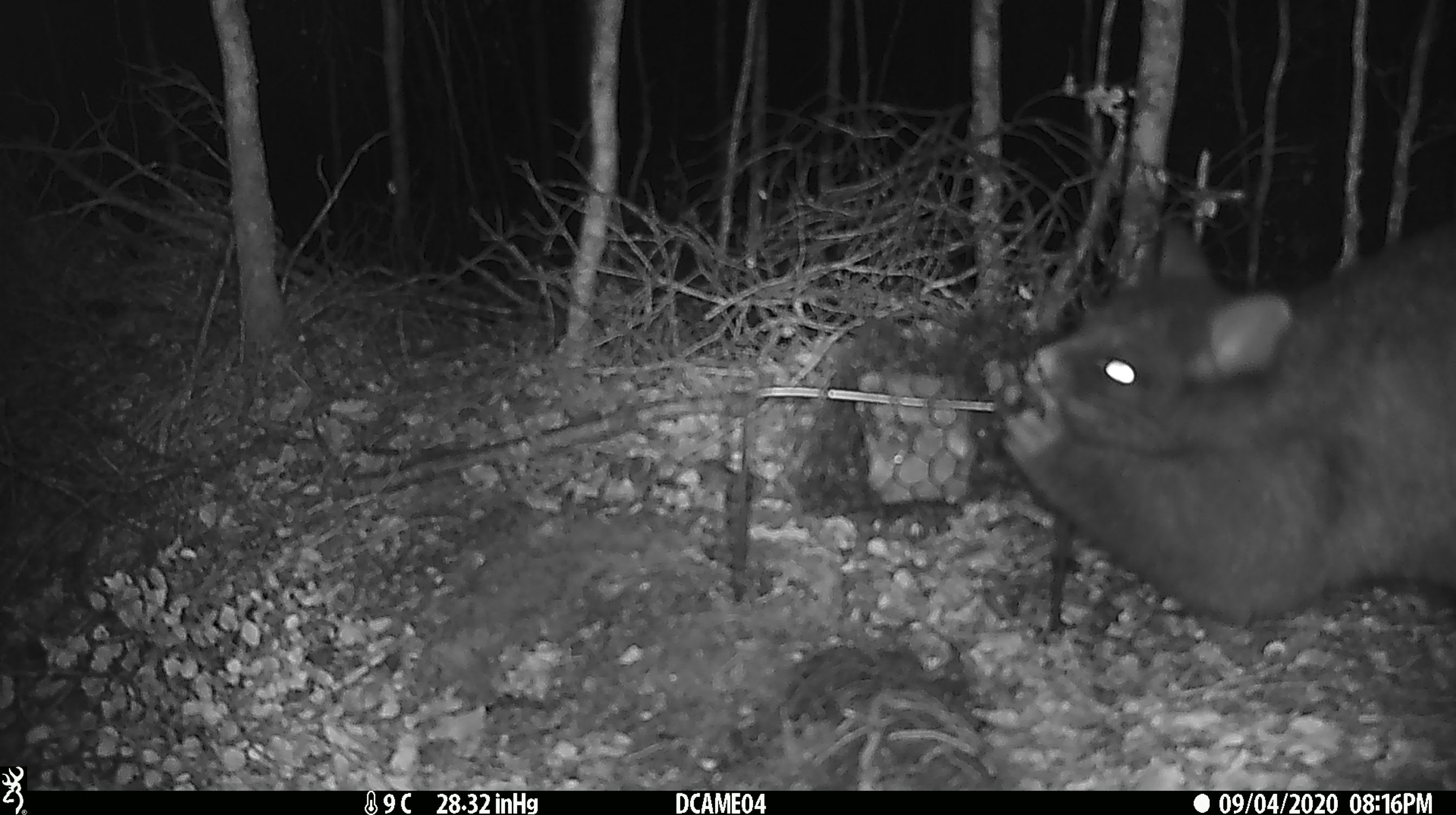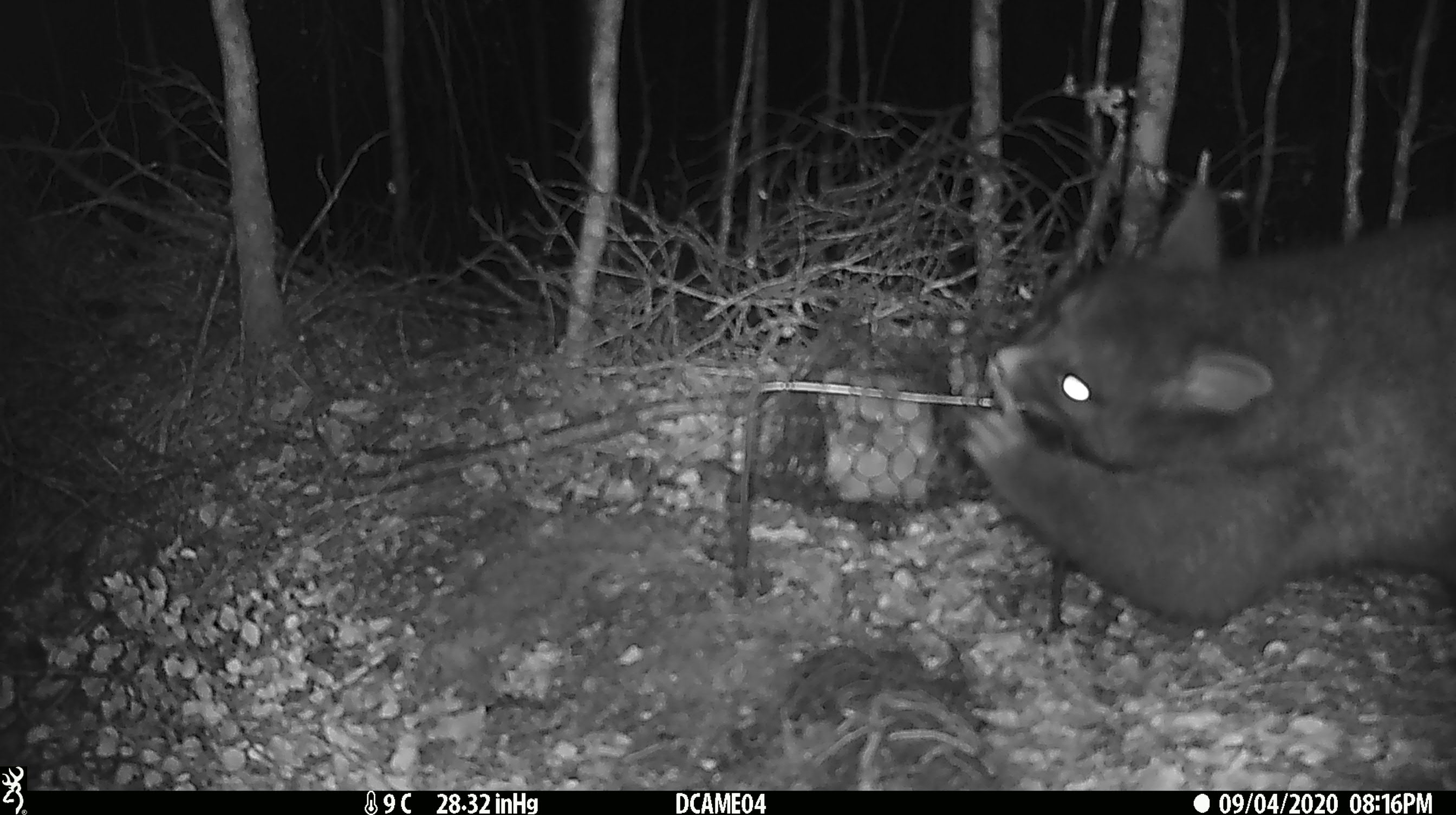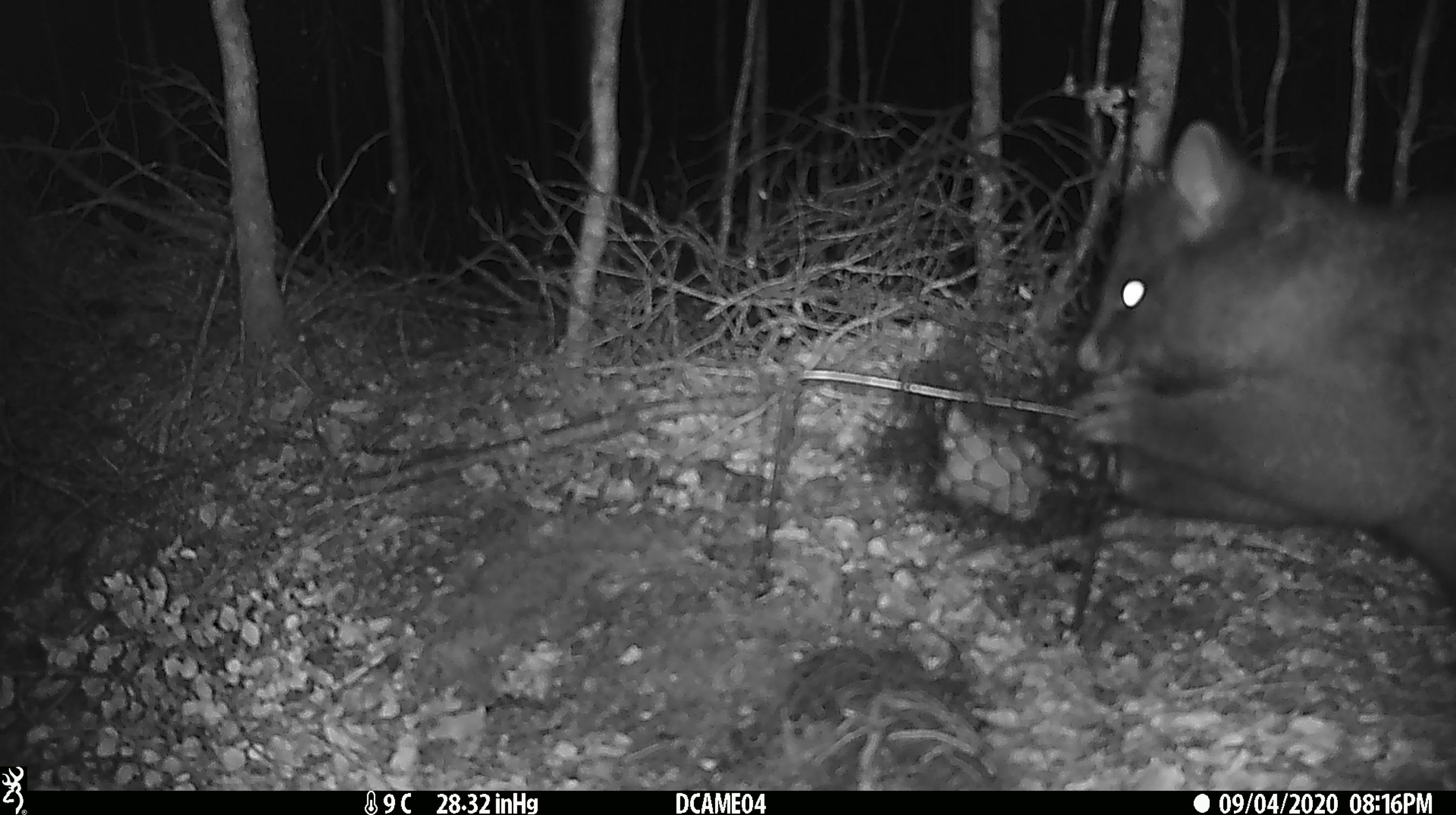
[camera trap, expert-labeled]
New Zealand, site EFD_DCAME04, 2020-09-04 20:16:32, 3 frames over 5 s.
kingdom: Animalia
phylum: Chordata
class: Mammalia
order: Diprotodontia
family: Phalangeridae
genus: Trichosurus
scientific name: Trichosurus vulpecula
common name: common brushtail possum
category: possum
Possum (common brushtail possum) (Trichosurus vulpecula).